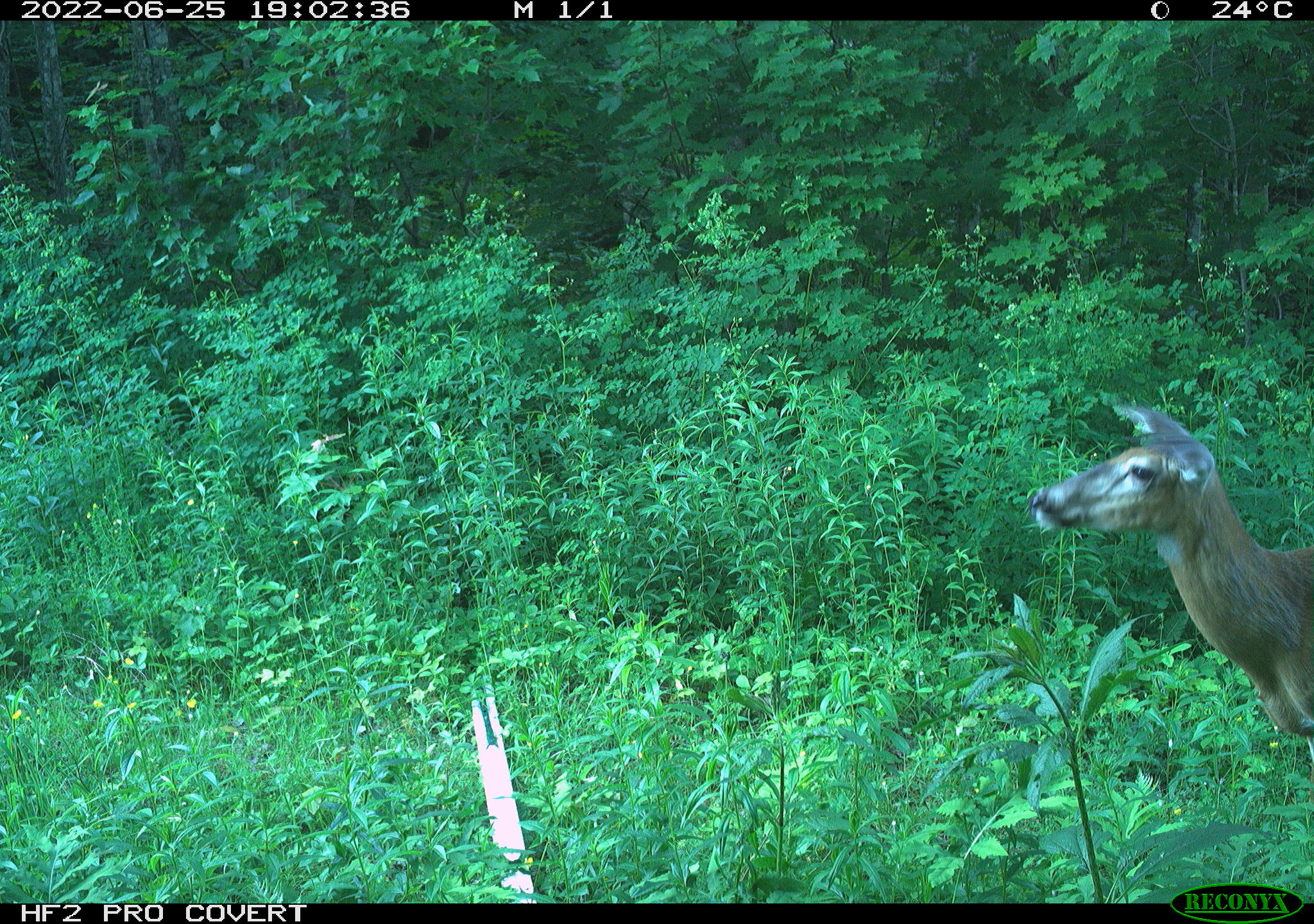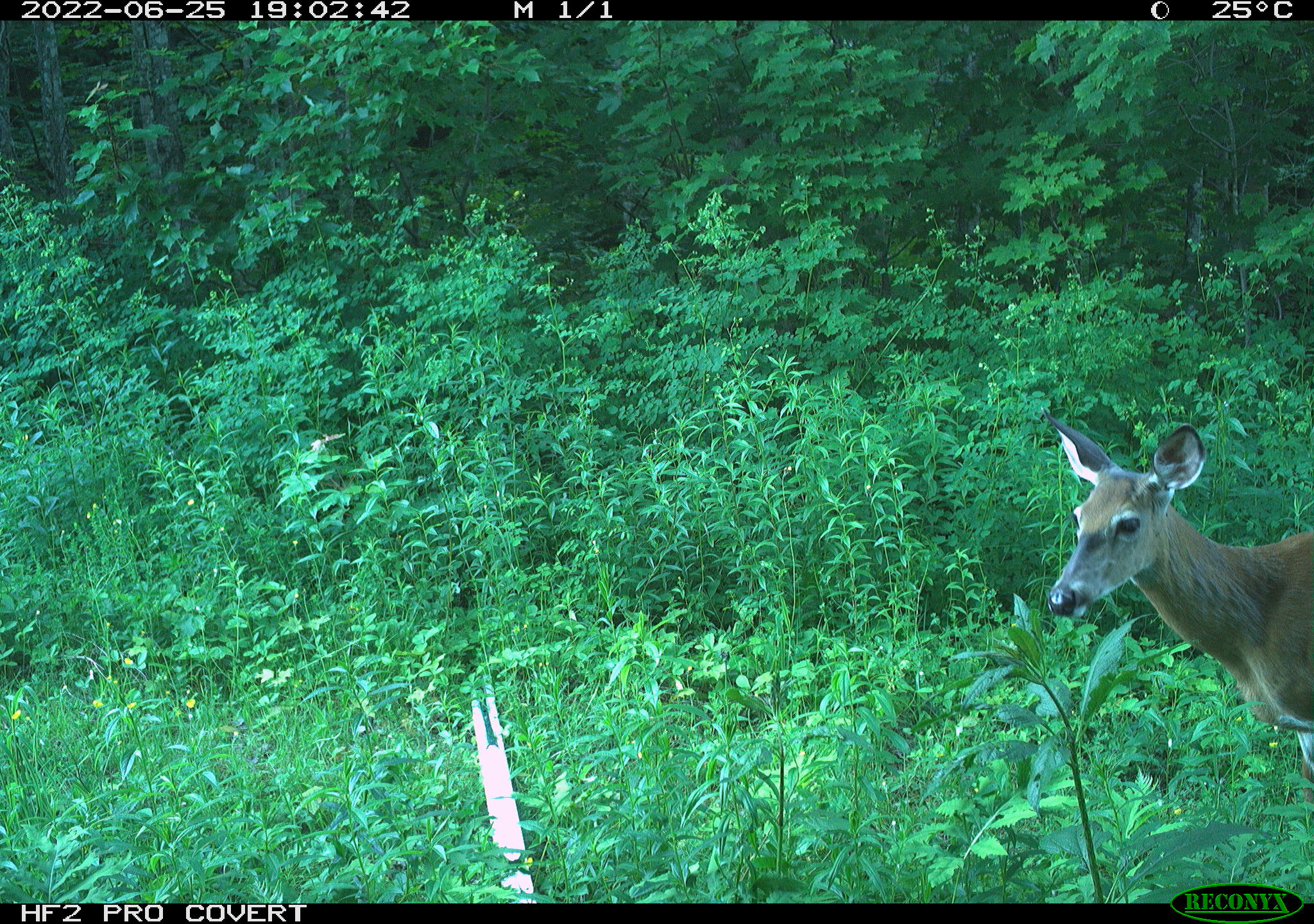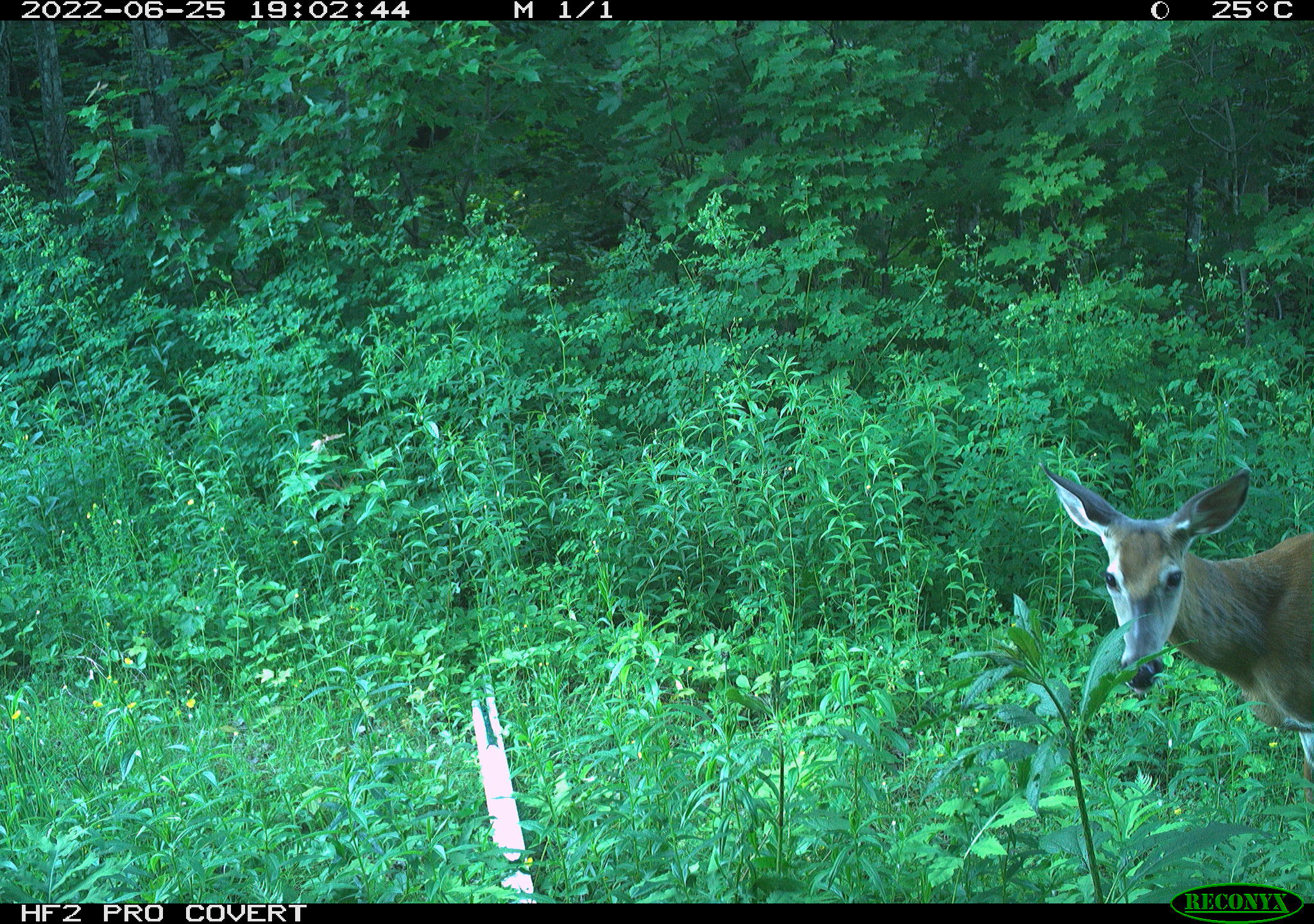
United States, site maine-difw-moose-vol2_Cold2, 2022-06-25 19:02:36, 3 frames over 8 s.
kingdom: Animalia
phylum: Chordata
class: Mammalia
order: Artiodactyla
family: Cervidae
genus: Odocoileus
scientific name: Odocoileus virginianus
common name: white-tailed deer